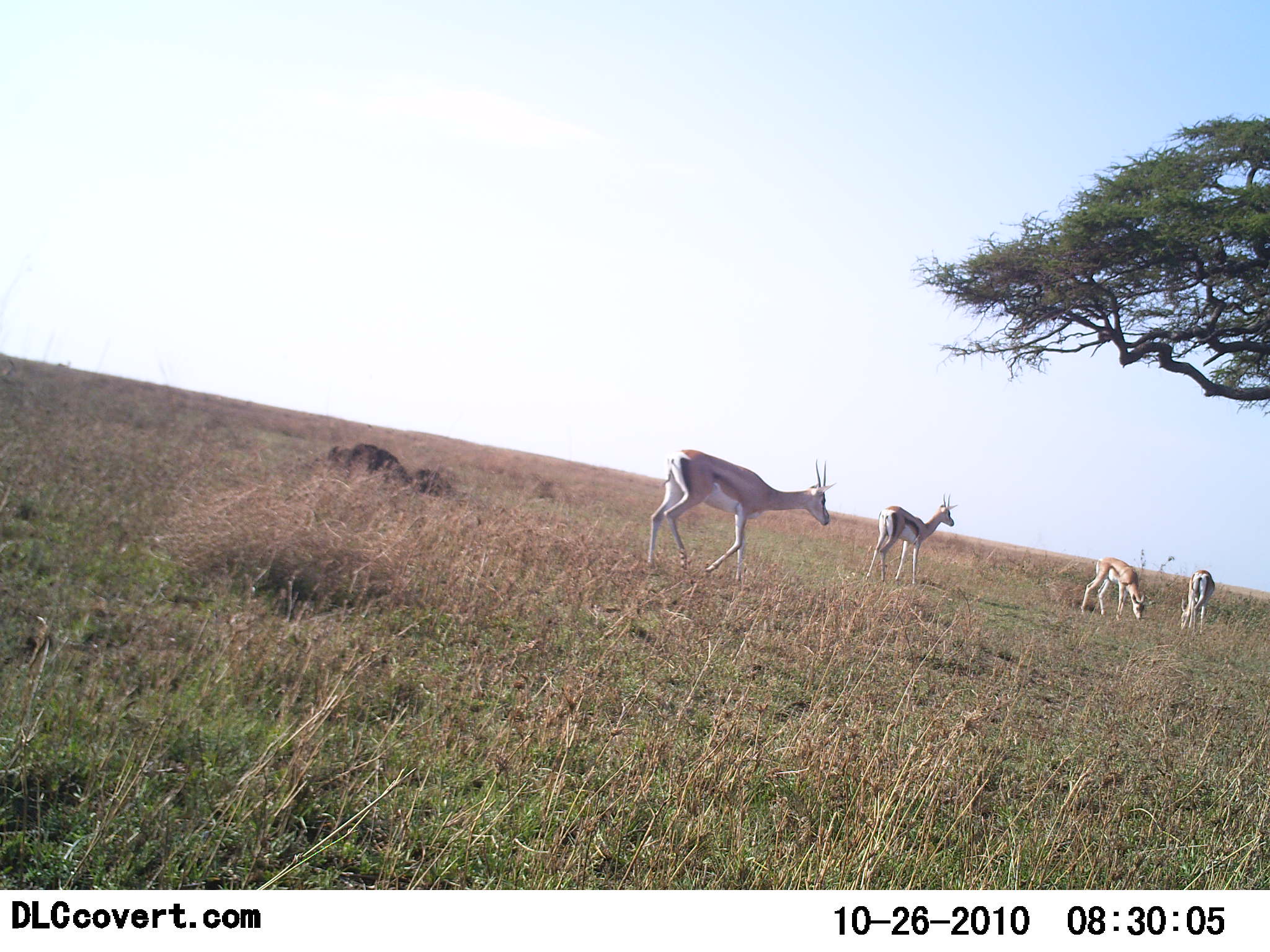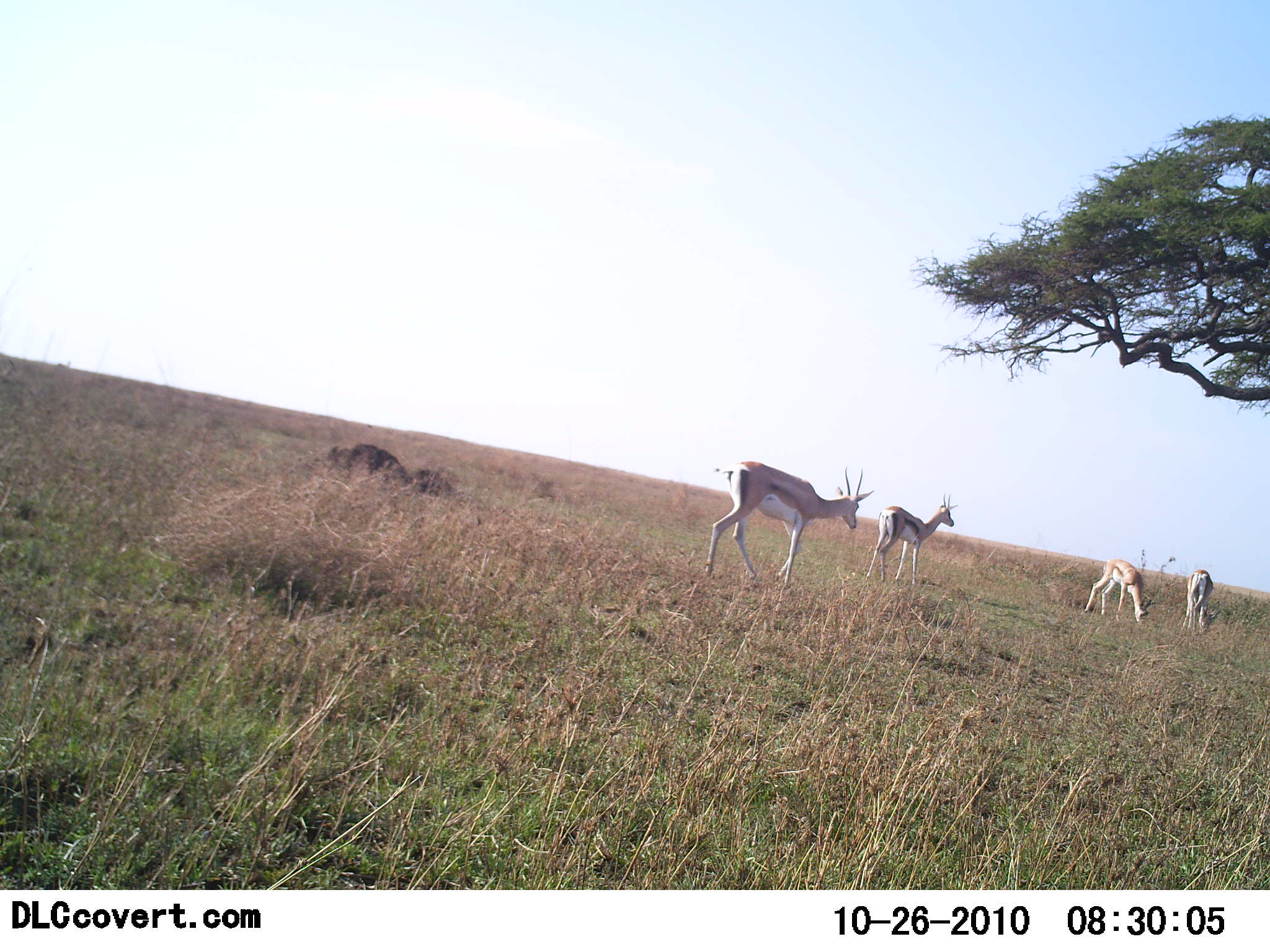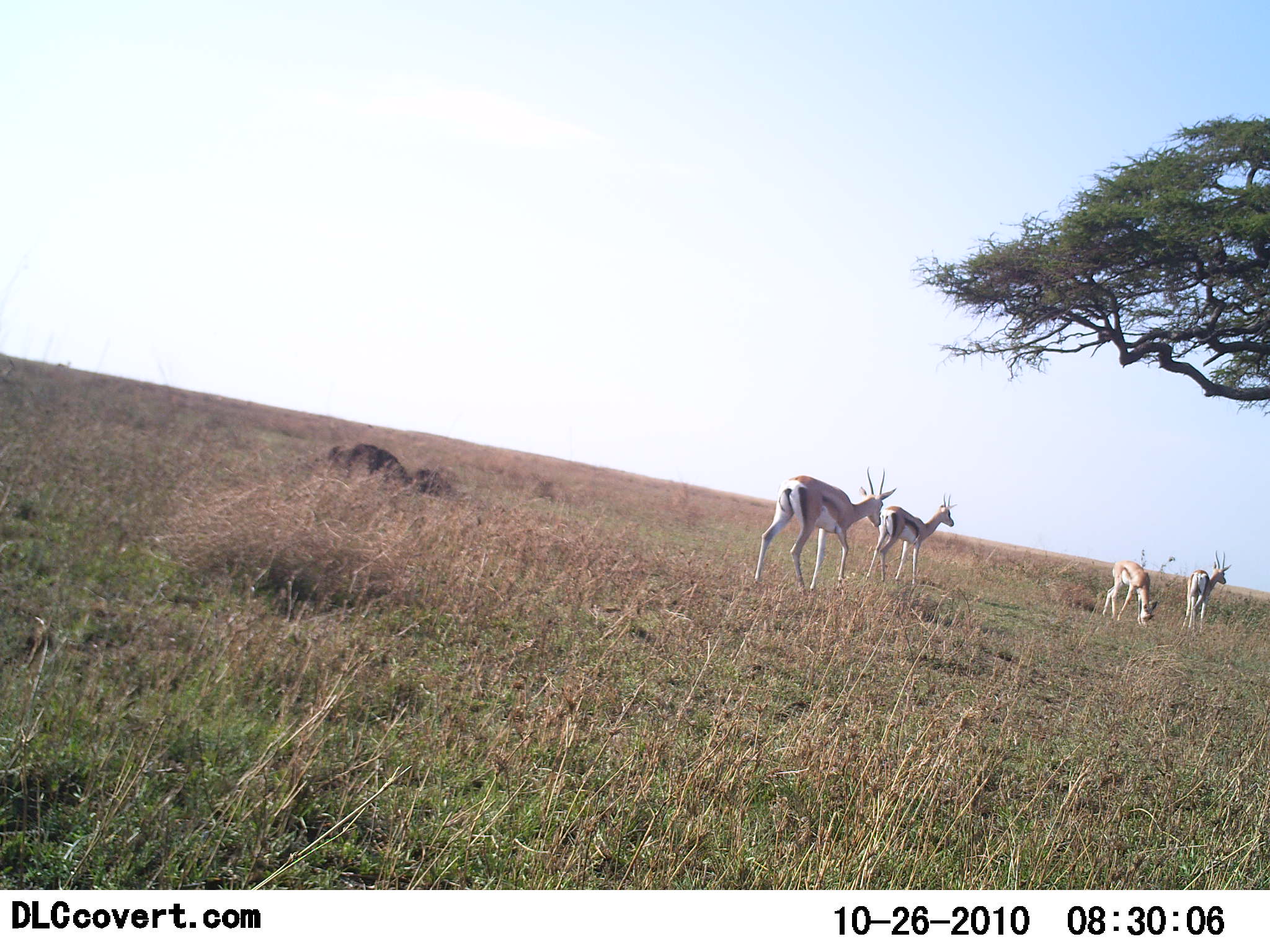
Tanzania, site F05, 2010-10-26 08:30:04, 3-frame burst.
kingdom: Animalia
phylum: Chordata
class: Mammalia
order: Artiodactyla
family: Bovidae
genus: Eudorcas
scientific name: Eudorcas thomsonii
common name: thomson's gazelle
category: gazellethomsons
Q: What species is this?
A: Gazellethomsons (thomson's gazelle) (Eudorcas thomsonii).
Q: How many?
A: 4.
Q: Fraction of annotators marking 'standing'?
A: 50%.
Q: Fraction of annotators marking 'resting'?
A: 7%.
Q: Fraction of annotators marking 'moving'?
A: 43%.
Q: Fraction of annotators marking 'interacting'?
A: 0%.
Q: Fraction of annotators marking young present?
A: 0%.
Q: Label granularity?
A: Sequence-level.